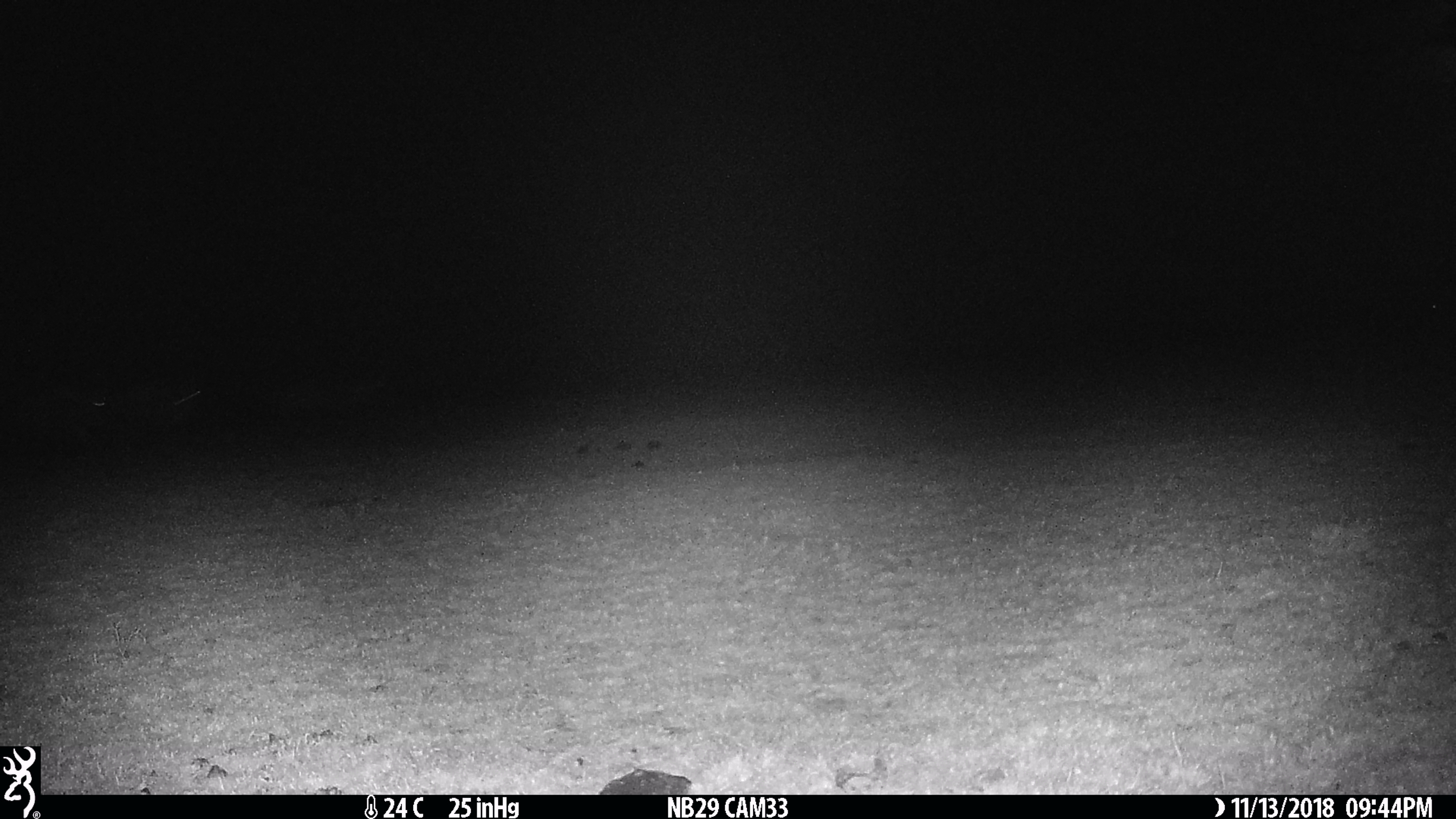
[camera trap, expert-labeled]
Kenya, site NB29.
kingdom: Animalia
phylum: Chordata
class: Mammalia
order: Artiodactyla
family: Bovidae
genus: Connochaetes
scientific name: Connochaetes taurinus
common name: blue wildebeest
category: wildebeest